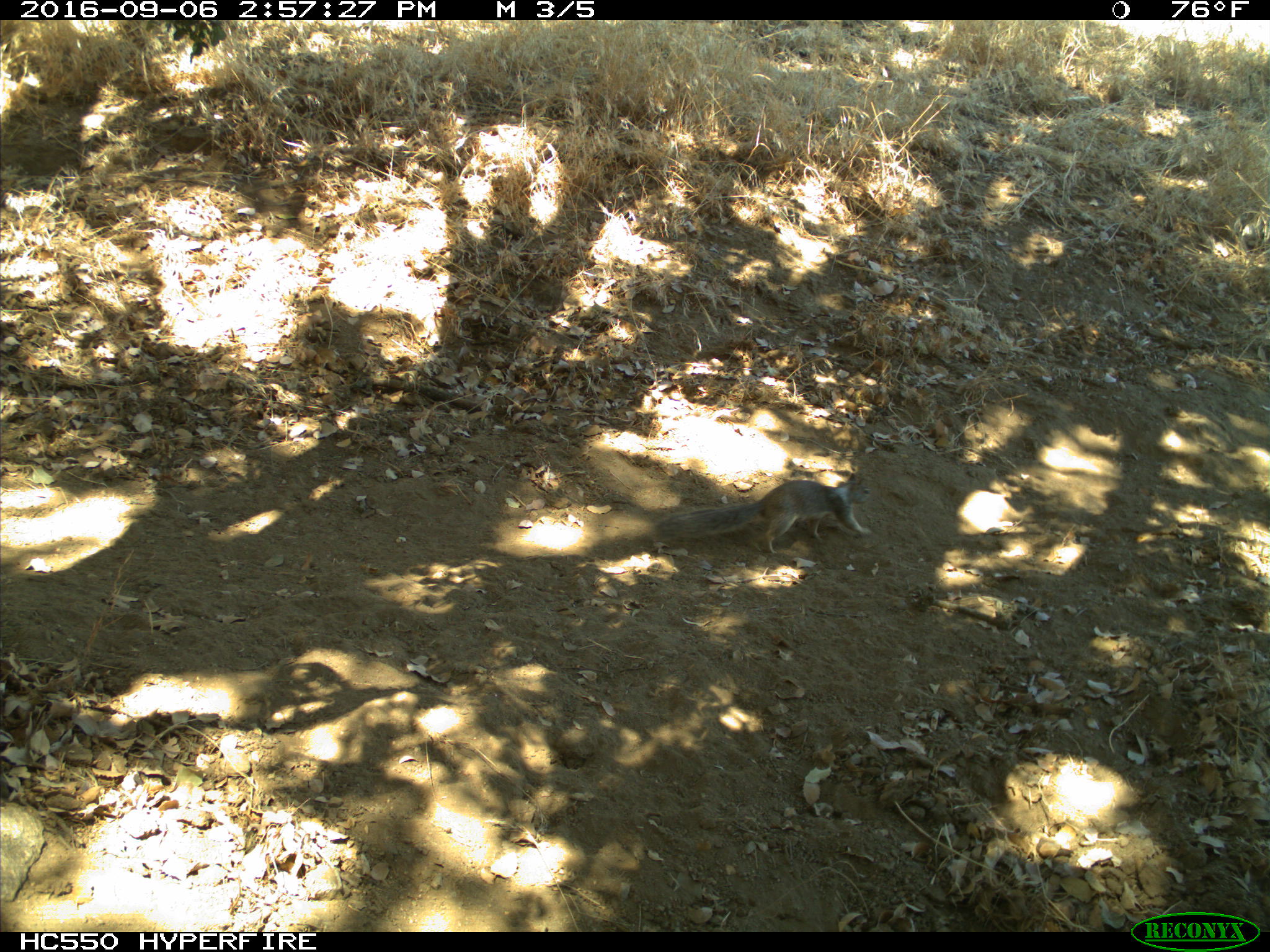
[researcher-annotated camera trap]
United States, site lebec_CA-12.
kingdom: Animalia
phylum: Chordata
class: Mammalia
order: Rodentia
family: Sciuridae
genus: Otospermophilus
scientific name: Otospermophilus beecheyi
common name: california ground squirrel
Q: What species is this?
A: Otospermophilus beecheyi (california ground squirrel).